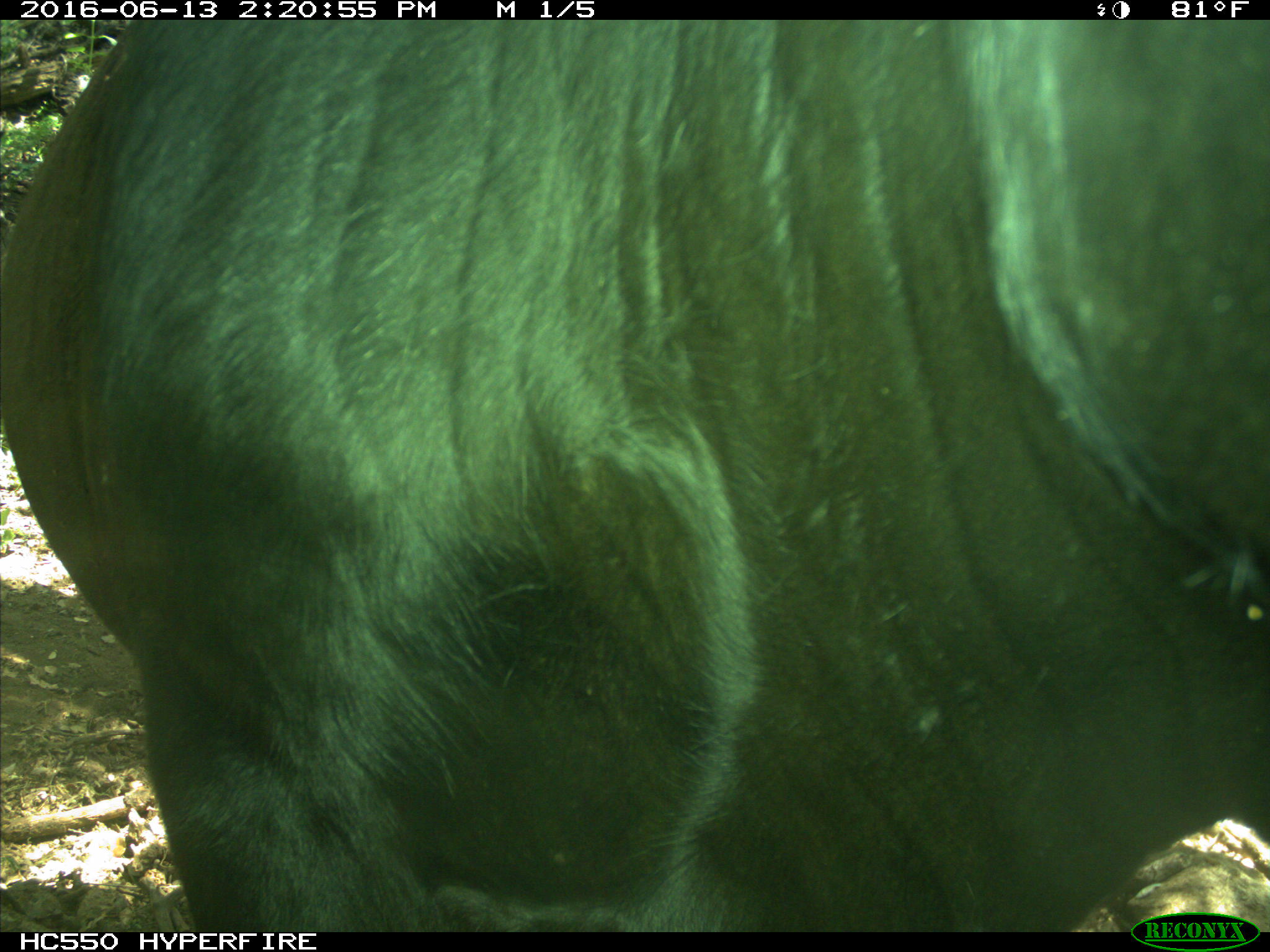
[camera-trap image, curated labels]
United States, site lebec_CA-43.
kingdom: Animalia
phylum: Chordata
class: Mammalia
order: Artiodactyla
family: Bovidae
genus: Bos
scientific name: Bos taurus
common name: domestic cow